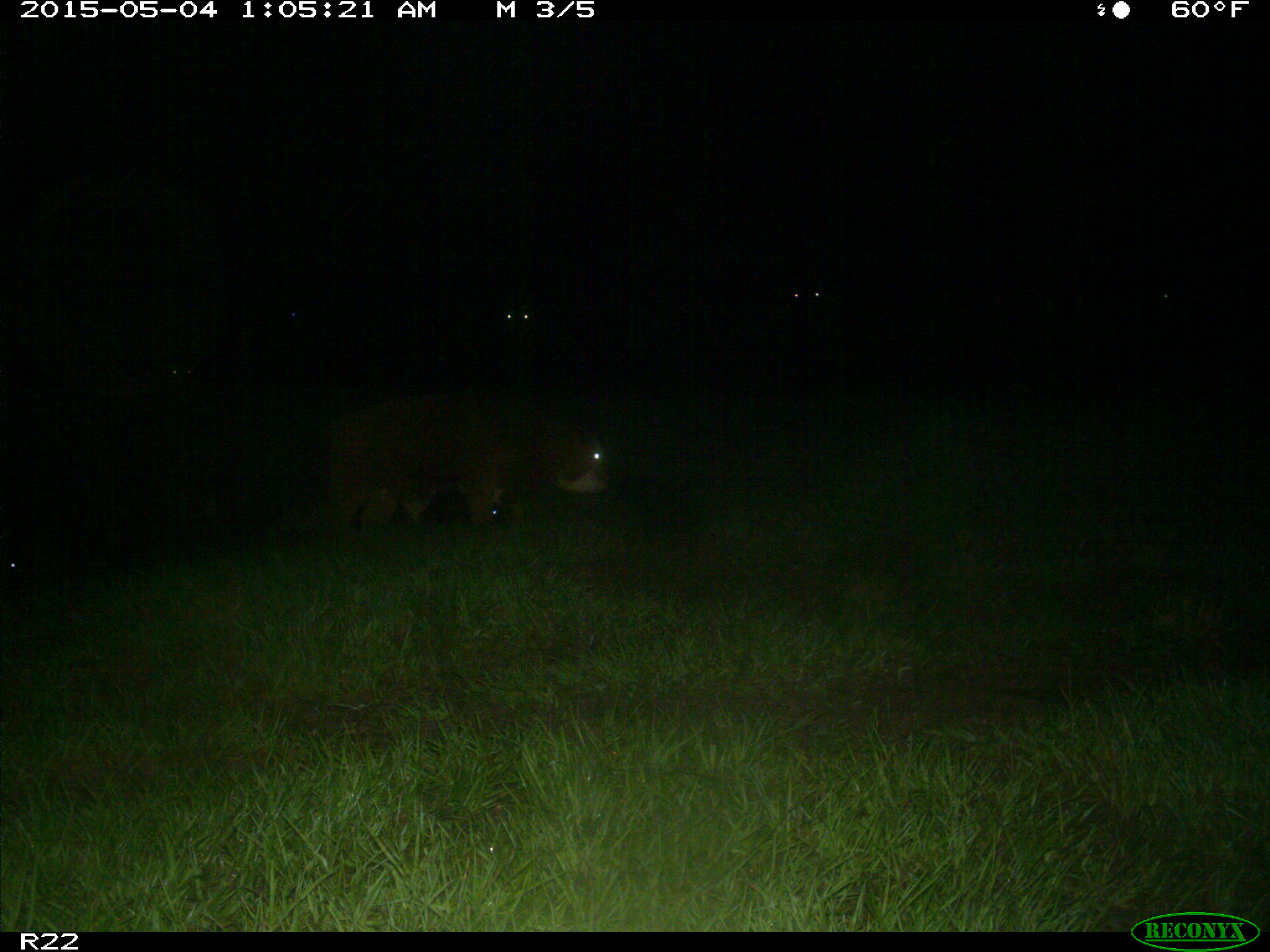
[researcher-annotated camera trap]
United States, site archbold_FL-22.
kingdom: Animalia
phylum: Chordata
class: Mammalia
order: Artiodactyla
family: Bovidae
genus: Bos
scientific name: Bos taurus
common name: domestic cow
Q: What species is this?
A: Bos taurus (domestic cow).